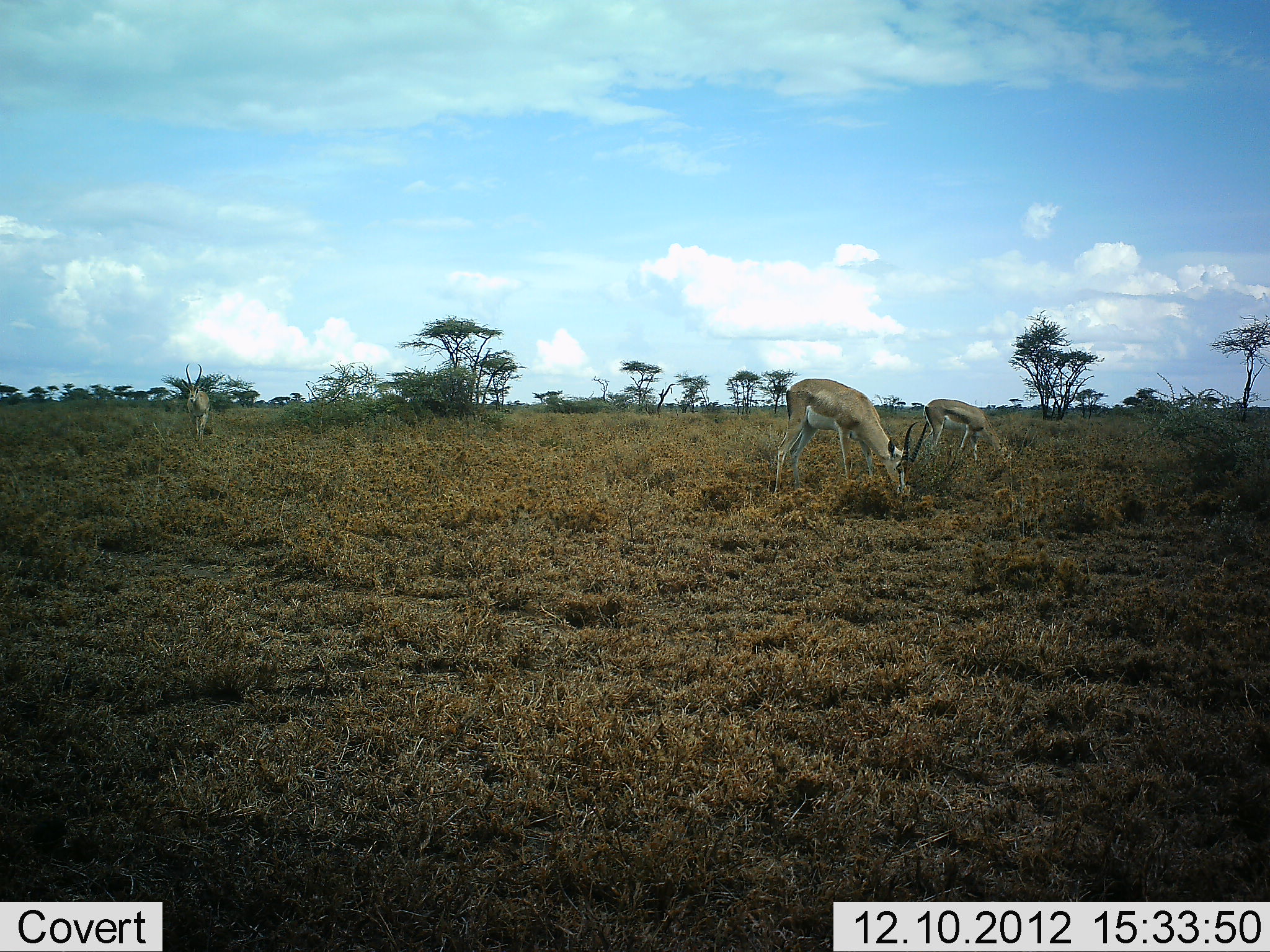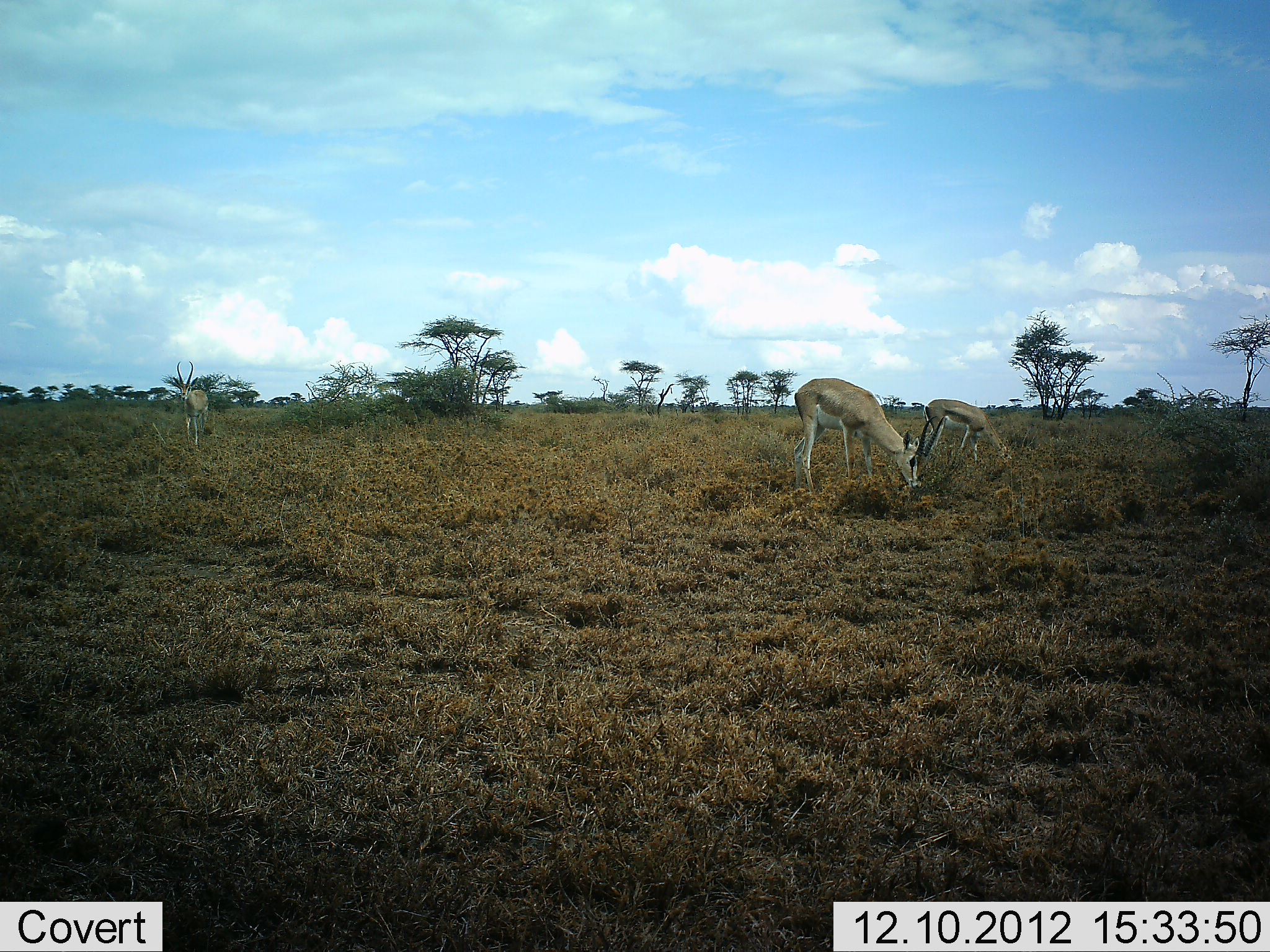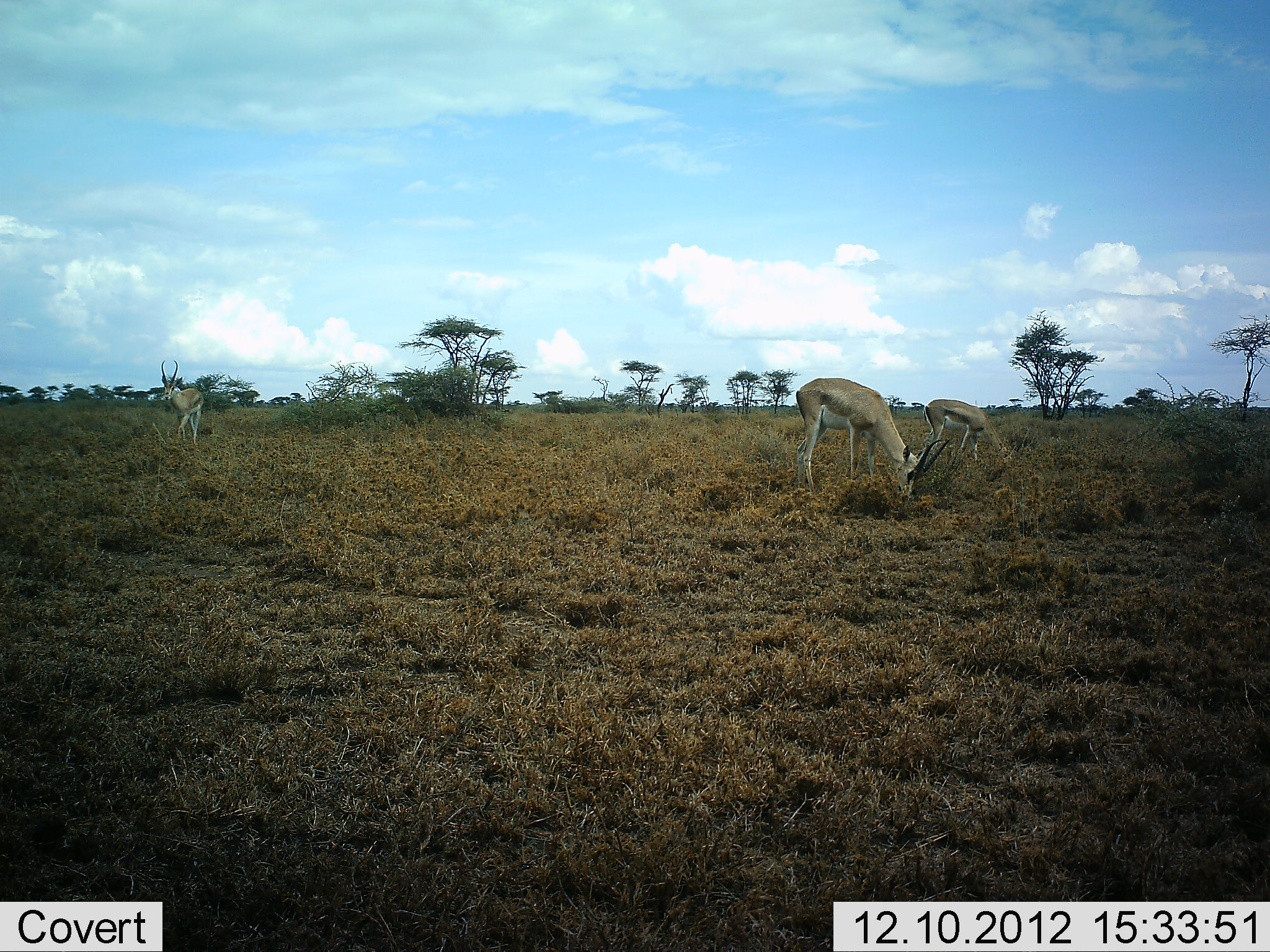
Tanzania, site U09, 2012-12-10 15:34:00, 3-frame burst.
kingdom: Animalia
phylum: Chordata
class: Mammalia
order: Artiodactyla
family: Bovidae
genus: Nanger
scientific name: Nanger granti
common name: grant's gazelle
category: gazellegrants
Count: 3.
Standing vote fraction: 30%.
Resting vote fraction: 0%.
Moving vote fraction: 70%.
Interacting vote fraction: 0%.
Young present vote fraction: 10%.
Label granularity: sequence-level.